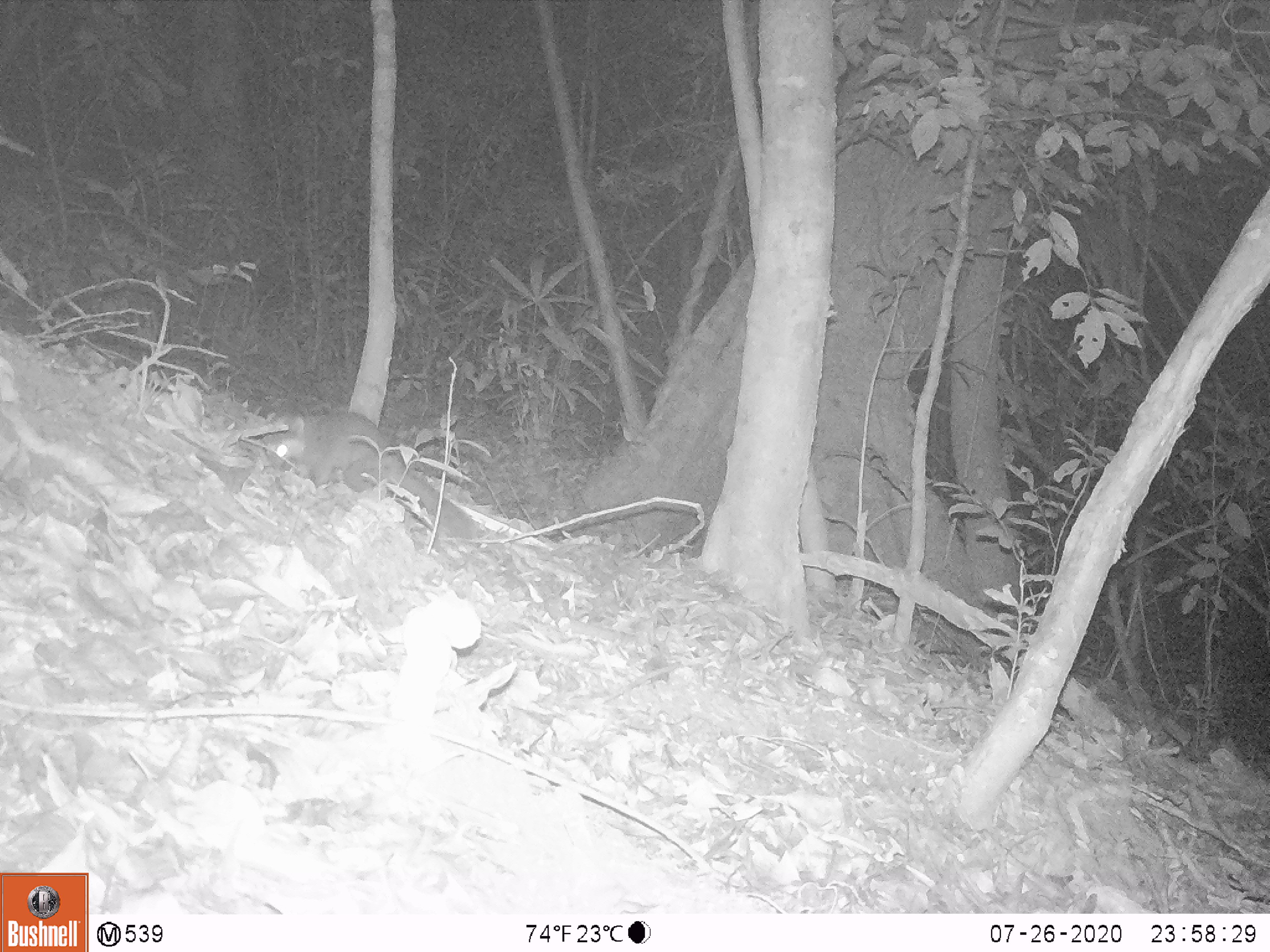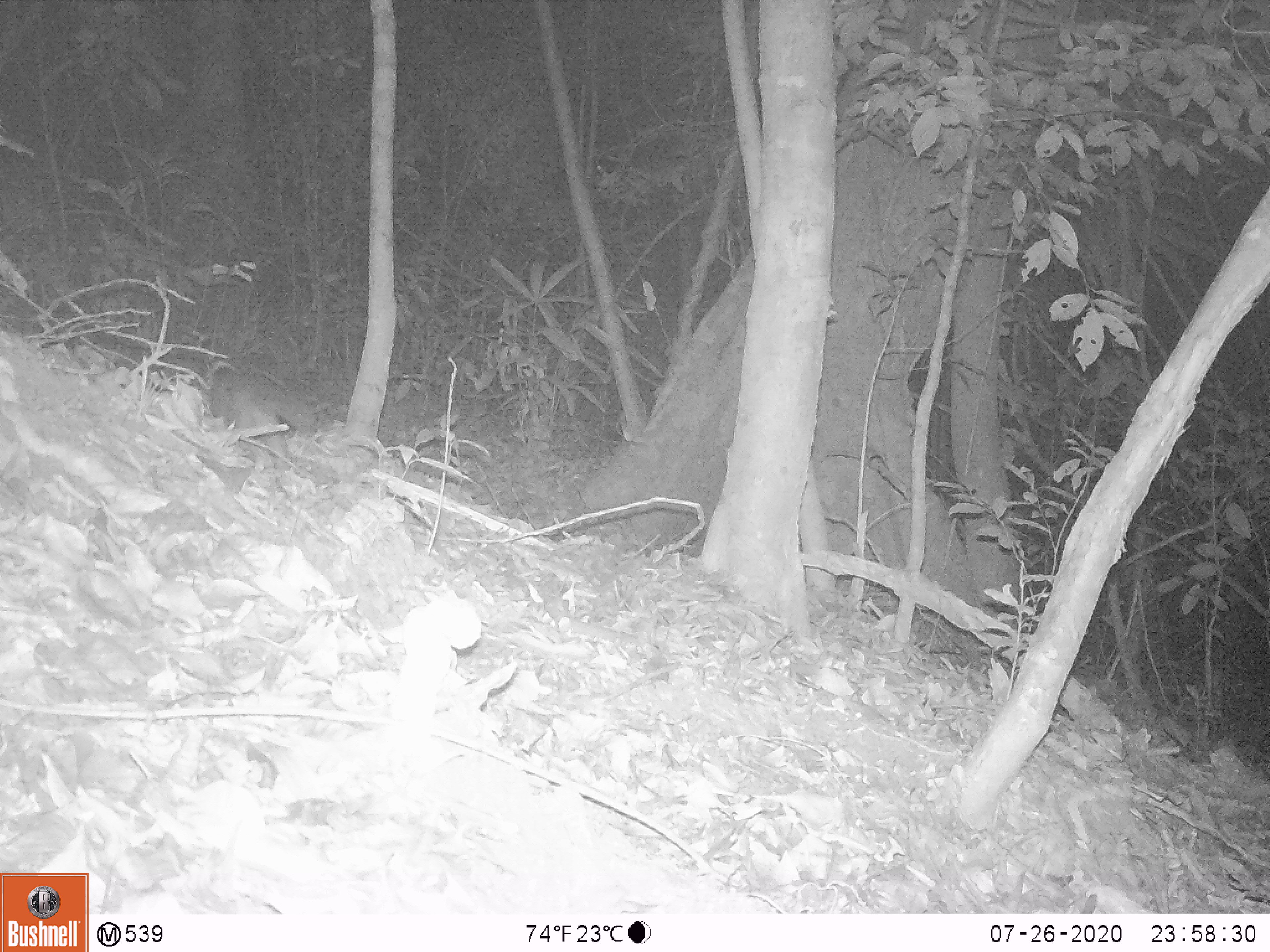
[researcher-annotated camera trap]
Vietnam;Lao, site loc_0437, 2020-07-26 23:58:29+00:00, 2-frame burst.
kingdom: Animalia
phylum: Chordata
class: Mammalia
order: Carnivora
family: Mustelidae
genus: Melogale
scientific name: Melogale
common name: ferret badger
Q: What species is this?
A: Ferret badger (Melogale).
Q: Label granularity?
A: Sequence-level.